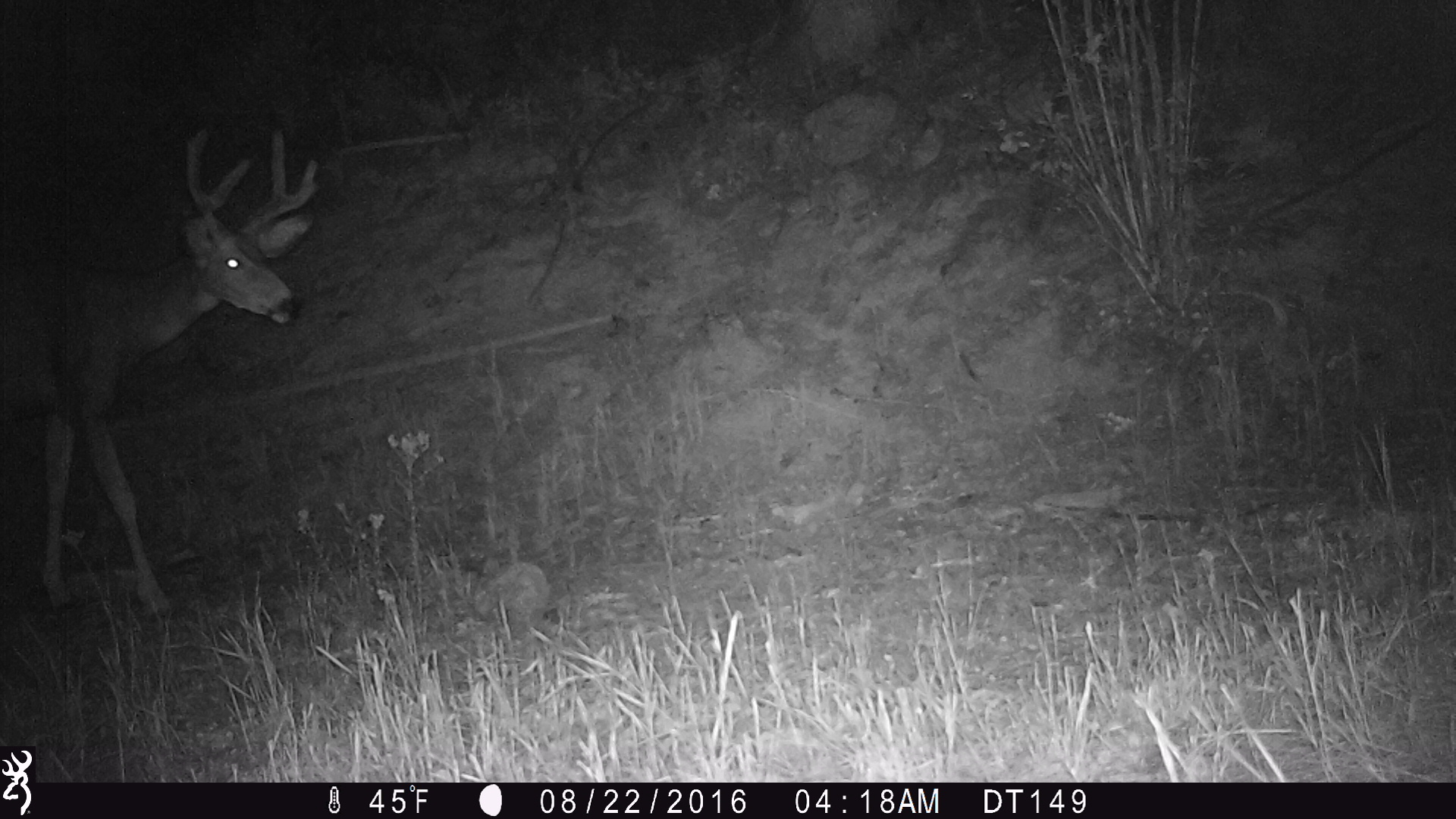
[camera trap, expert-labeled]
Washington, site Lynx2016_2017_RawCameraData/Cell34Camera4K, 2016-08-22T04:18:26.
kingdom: Animalia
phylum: Chordata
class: Mammalia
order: Artiodactyla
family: Cervidae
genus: Odocoileus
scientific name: Odocoileus hemionus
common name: mule deer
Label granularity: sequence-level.